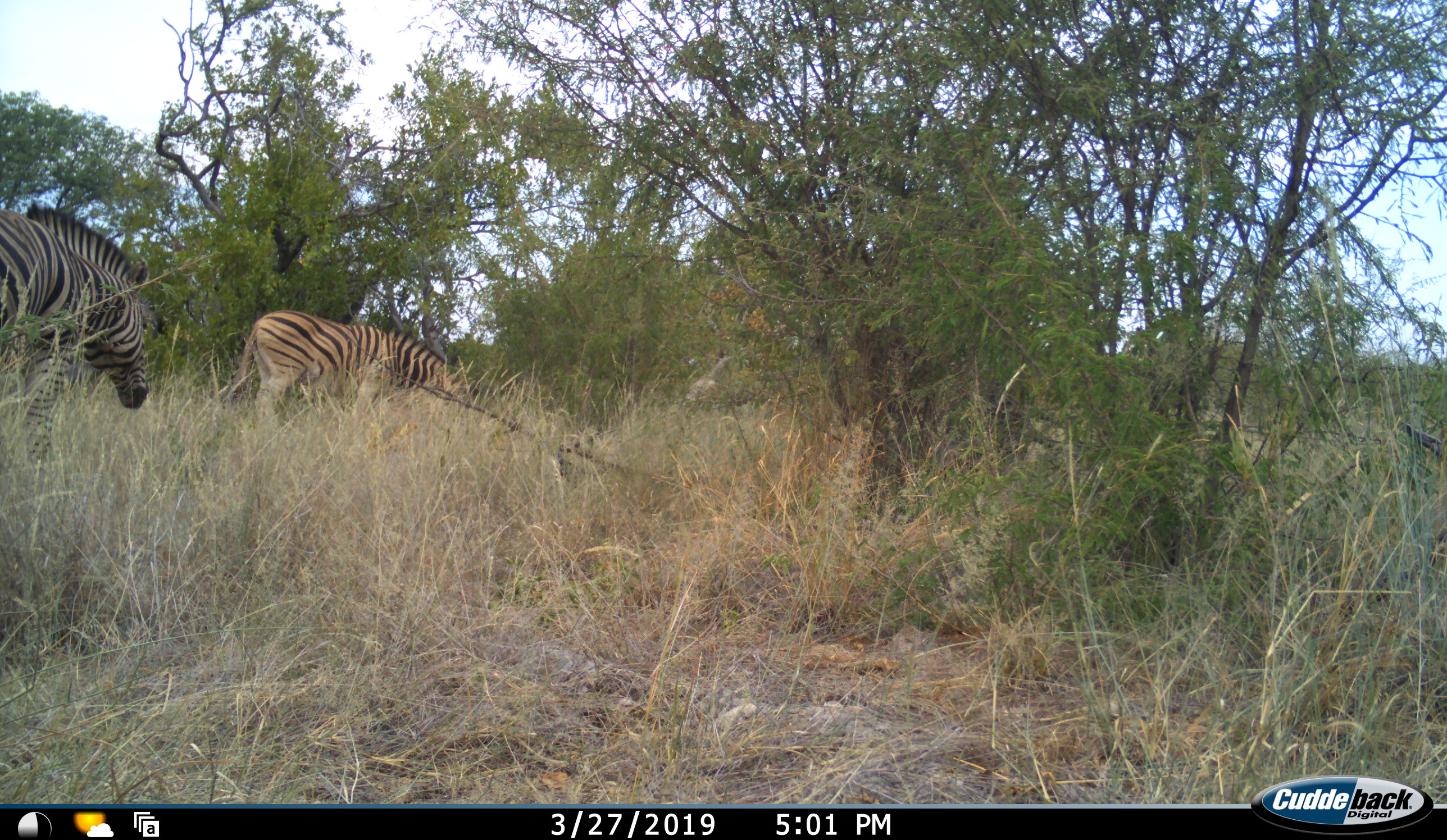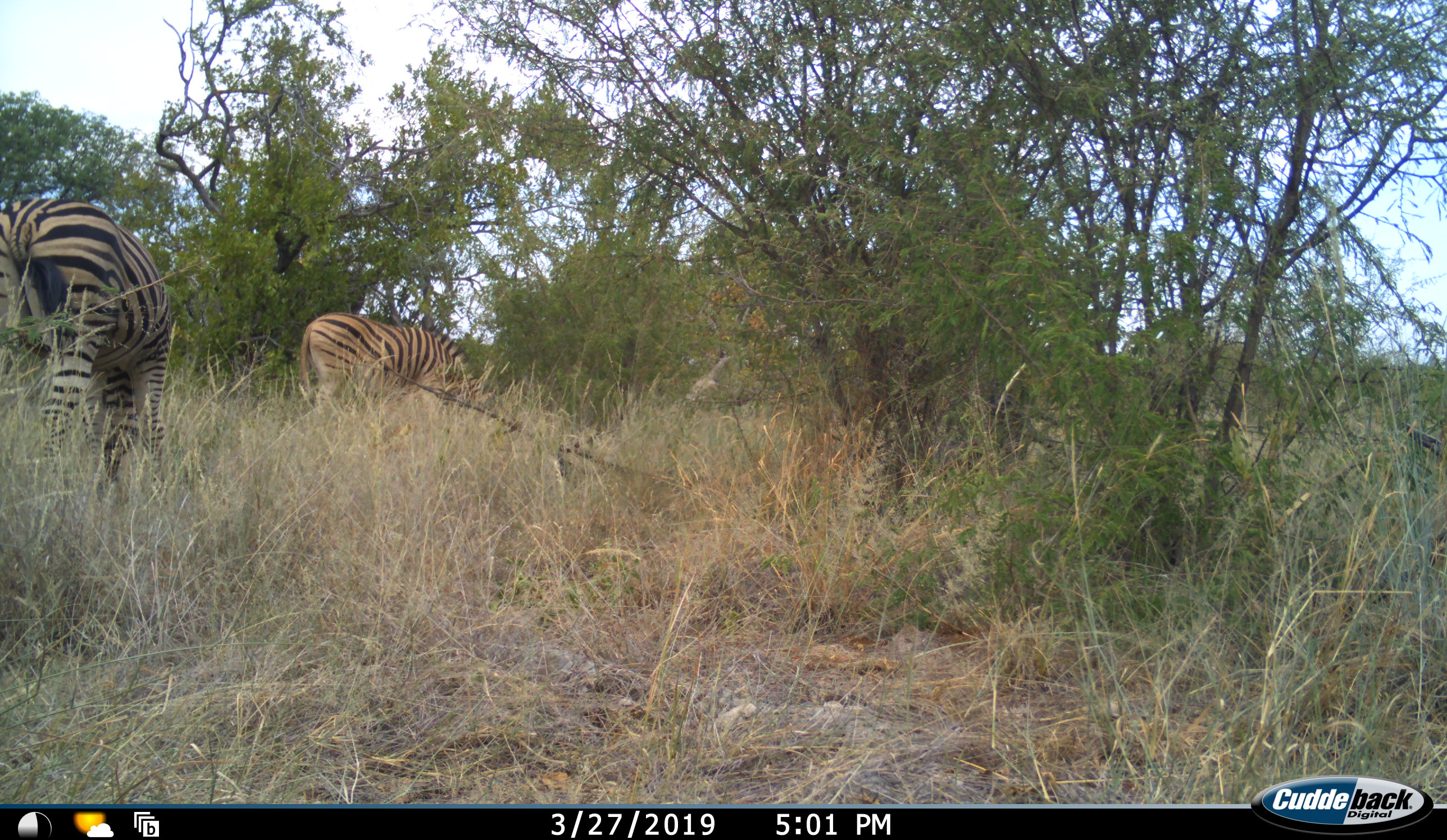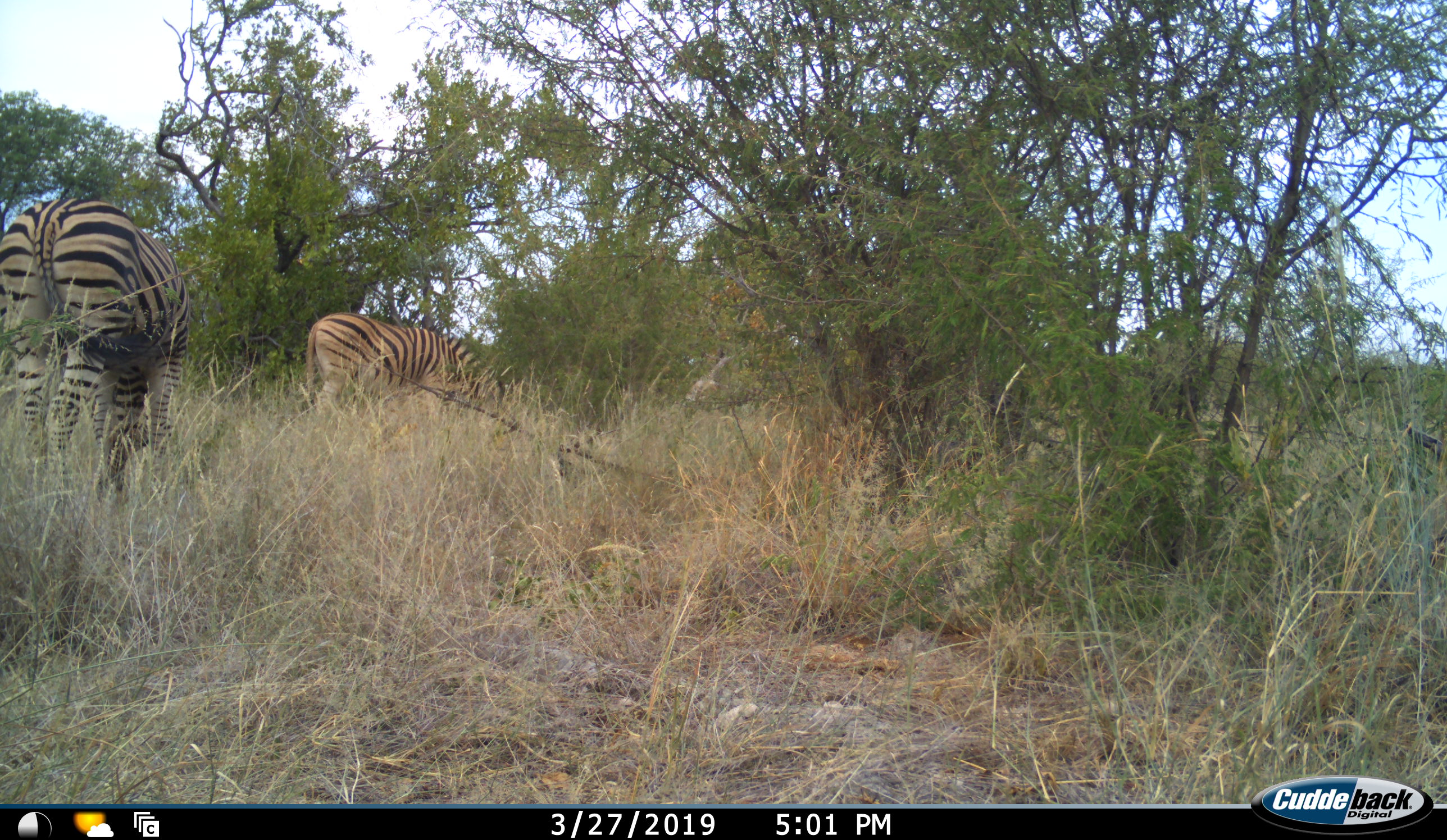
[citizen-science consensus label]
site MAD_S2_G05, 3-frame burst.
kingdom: Animalia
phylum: Chordata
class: Mammalia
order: Perissodactyla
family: Equidae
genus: Equus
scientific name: Equus quagga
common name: plains zebra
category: zebraplains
Zebraplains (plains zebra) (Equus quagga), count 2. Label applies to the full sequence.